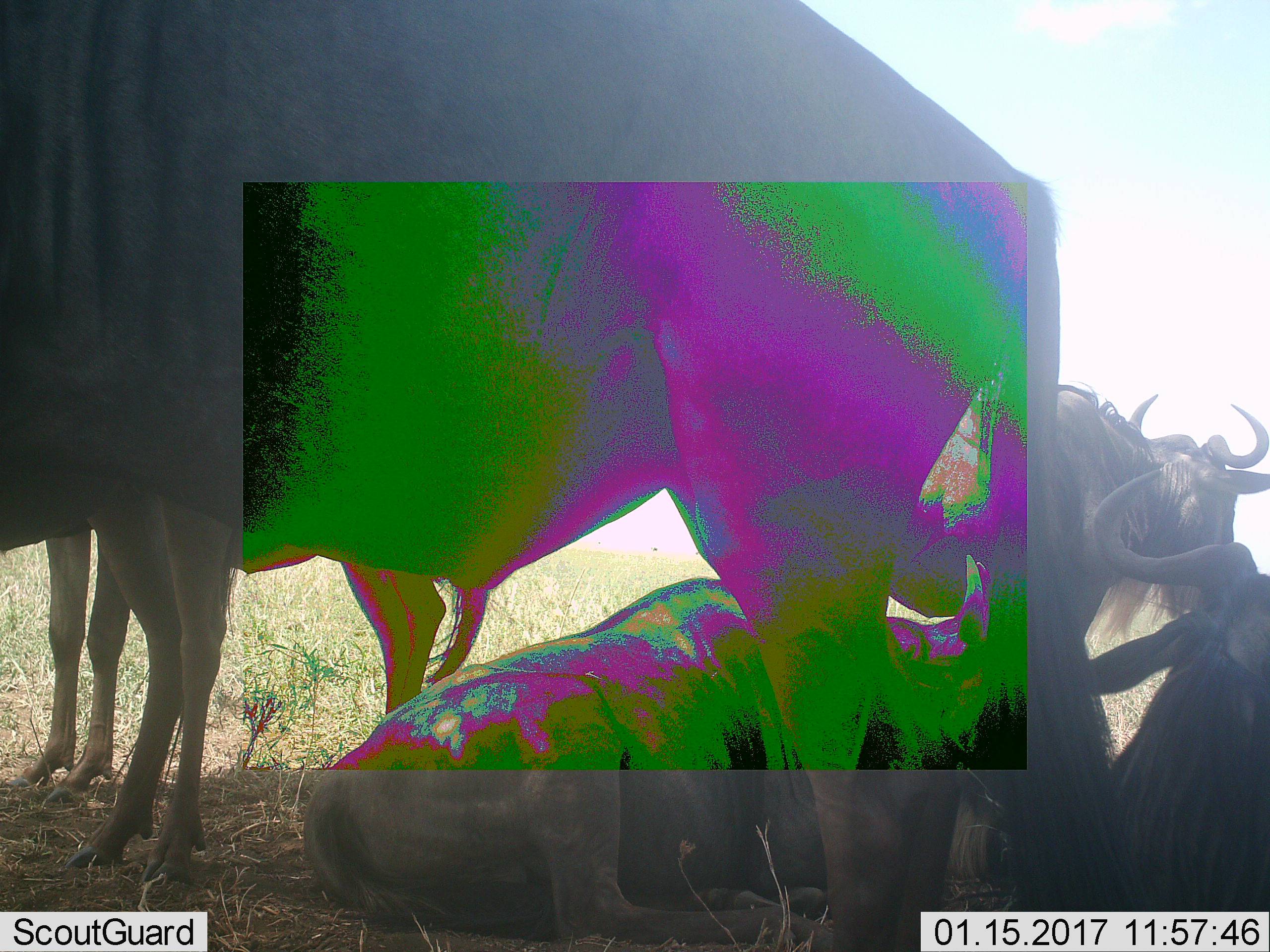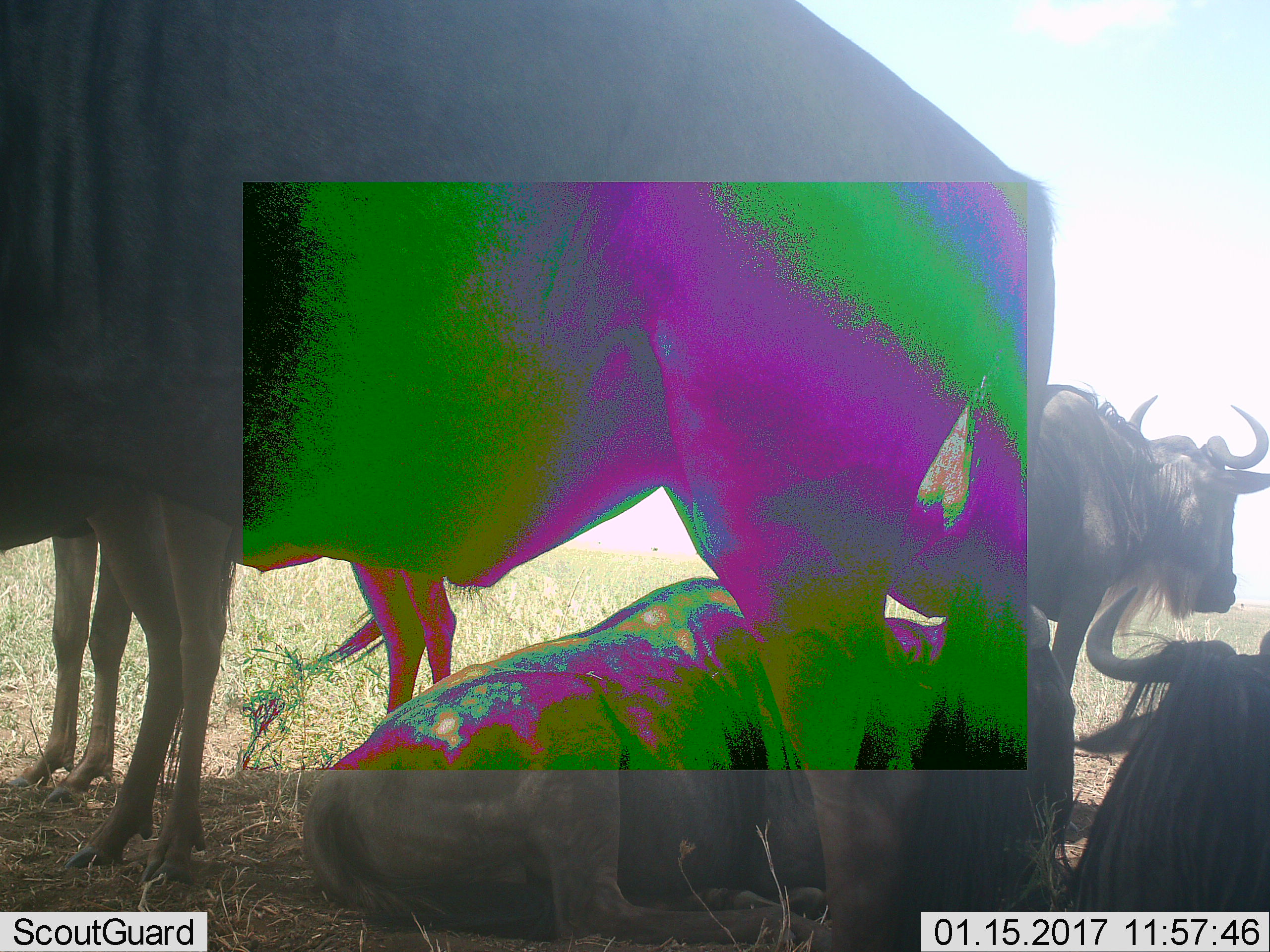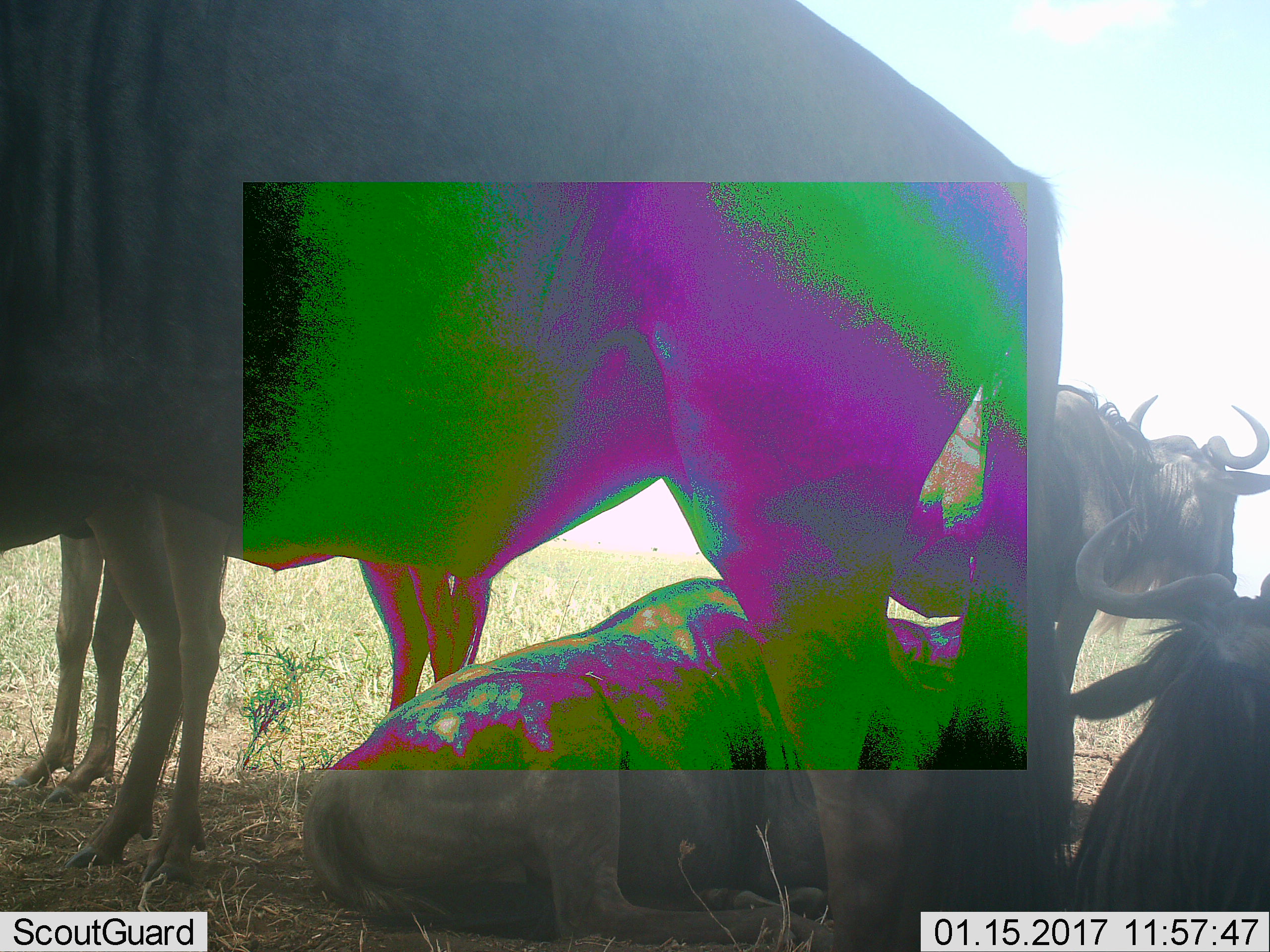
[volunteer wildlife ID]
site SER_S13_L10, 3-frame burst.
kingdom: Animalia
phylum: Chordata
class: Mammalia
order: Artiodactyla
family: Bovidae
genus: Connochaetes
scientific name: Connochaetes taurinus taurinus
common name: blue wildebeest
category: wildebeestblue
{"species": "wildebeestblue (blue wildebeest) (Connochaetes taurinus taurinus)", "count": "4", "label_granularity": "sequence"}